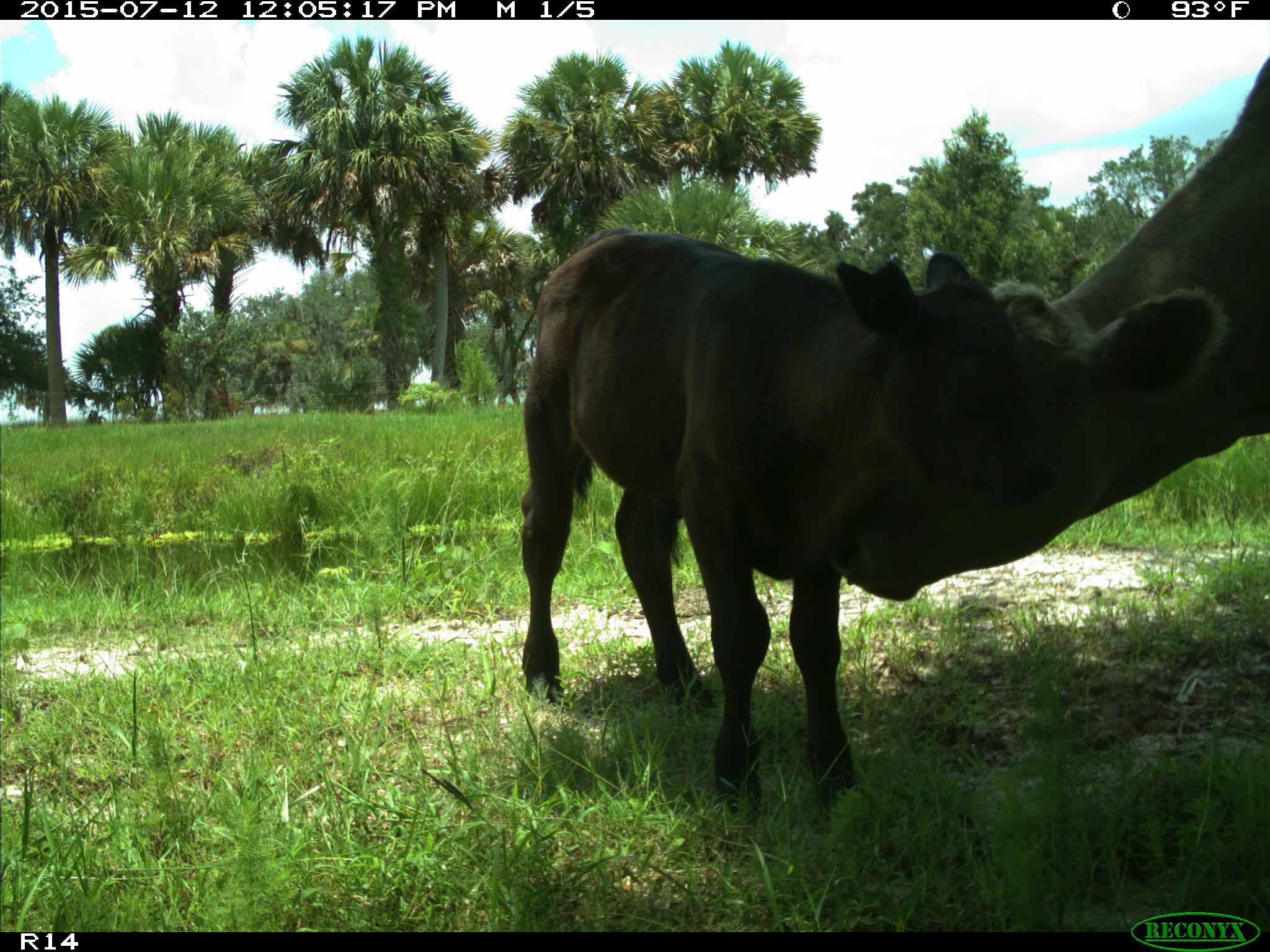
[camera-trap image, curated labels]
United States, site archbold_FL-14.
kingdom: Animalia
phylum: Chordata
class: Mammalia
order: Artiodactyla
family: Bovidae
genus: Bos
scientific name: Bos taurus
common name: domestic cow